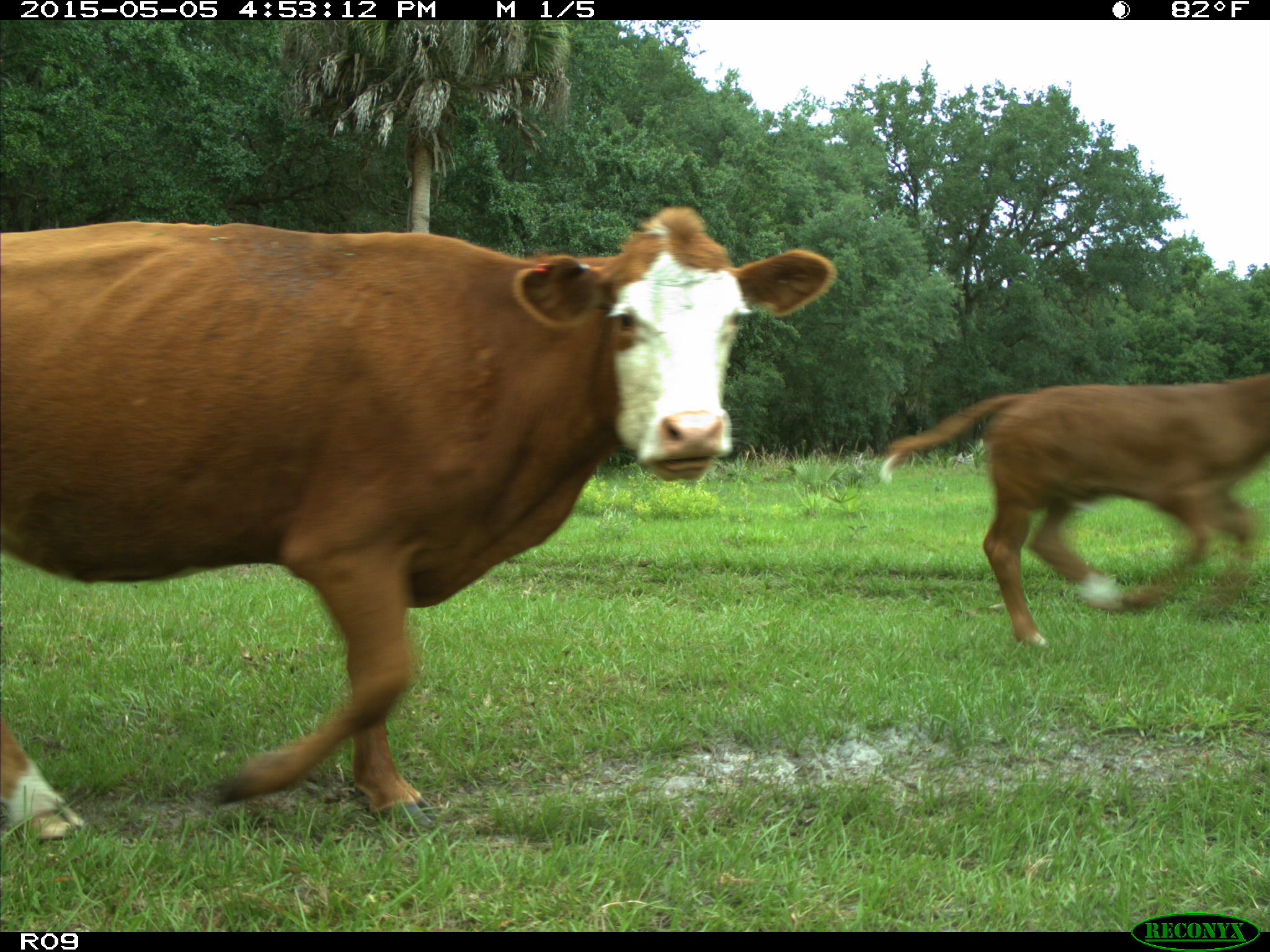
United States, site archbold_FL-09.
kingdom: Animalia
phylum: Chordata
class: Mammalia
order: Artiodactyla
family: Bovidae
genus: Bos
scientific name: Bos taurus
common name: domestic cow